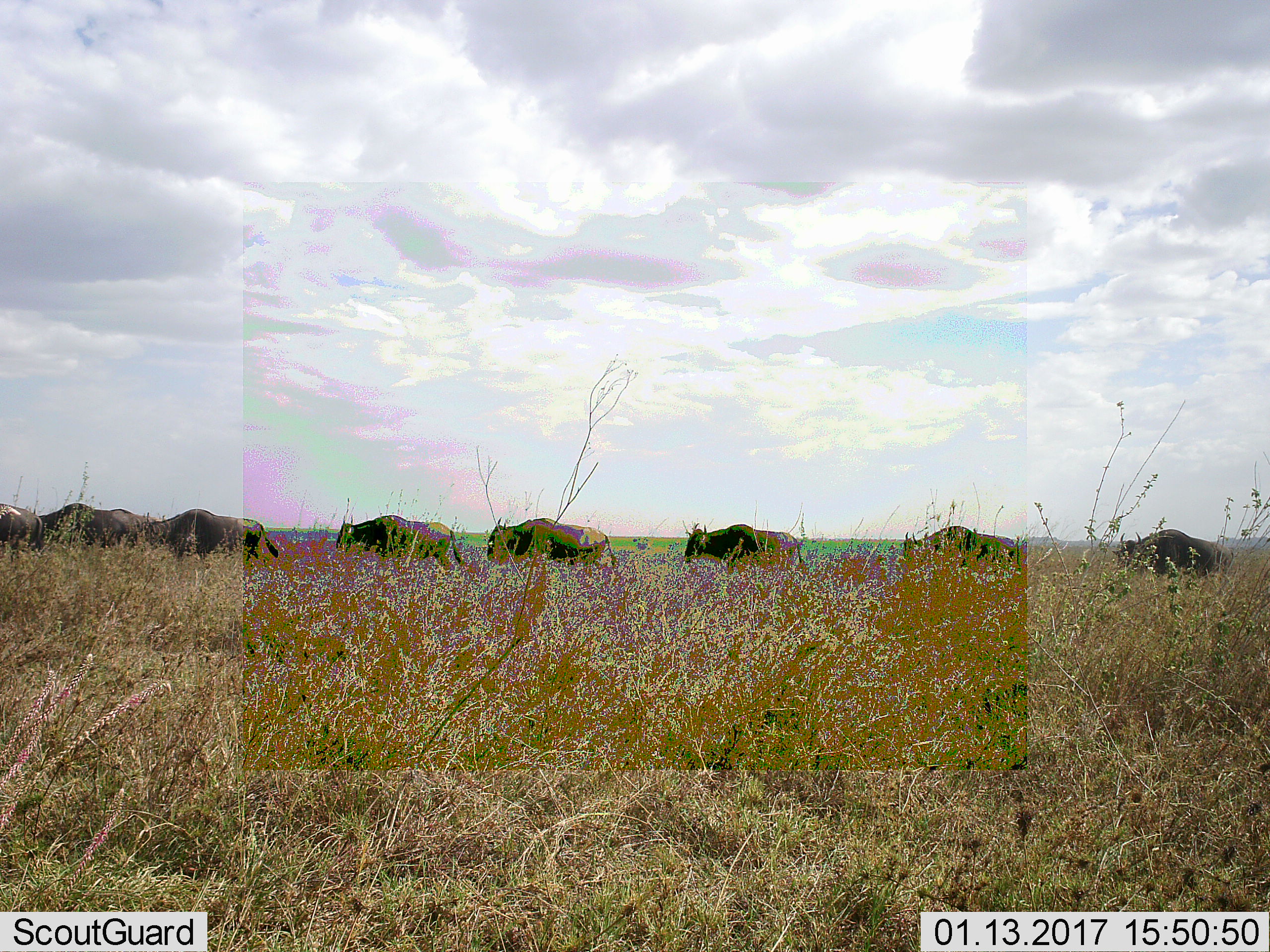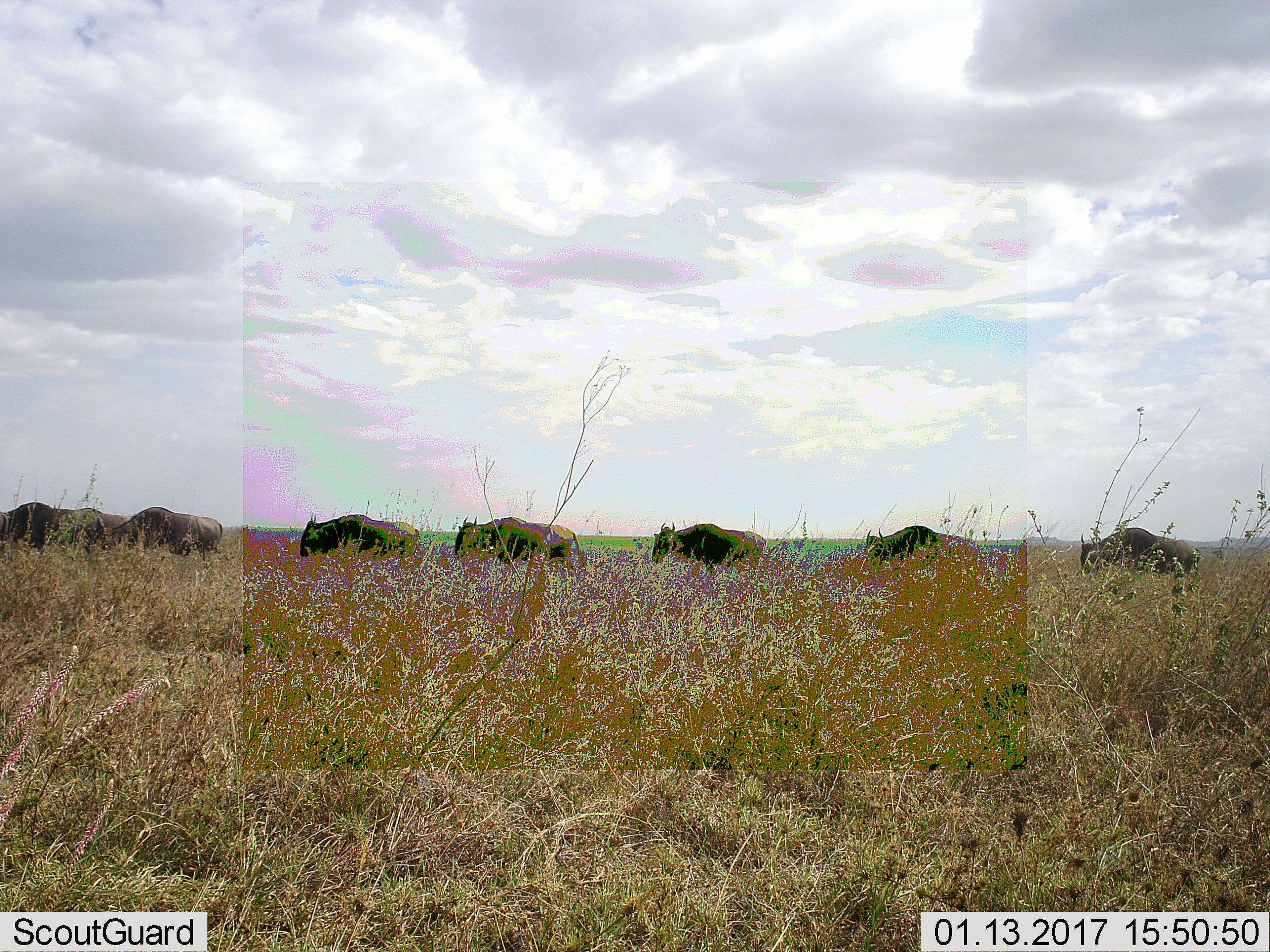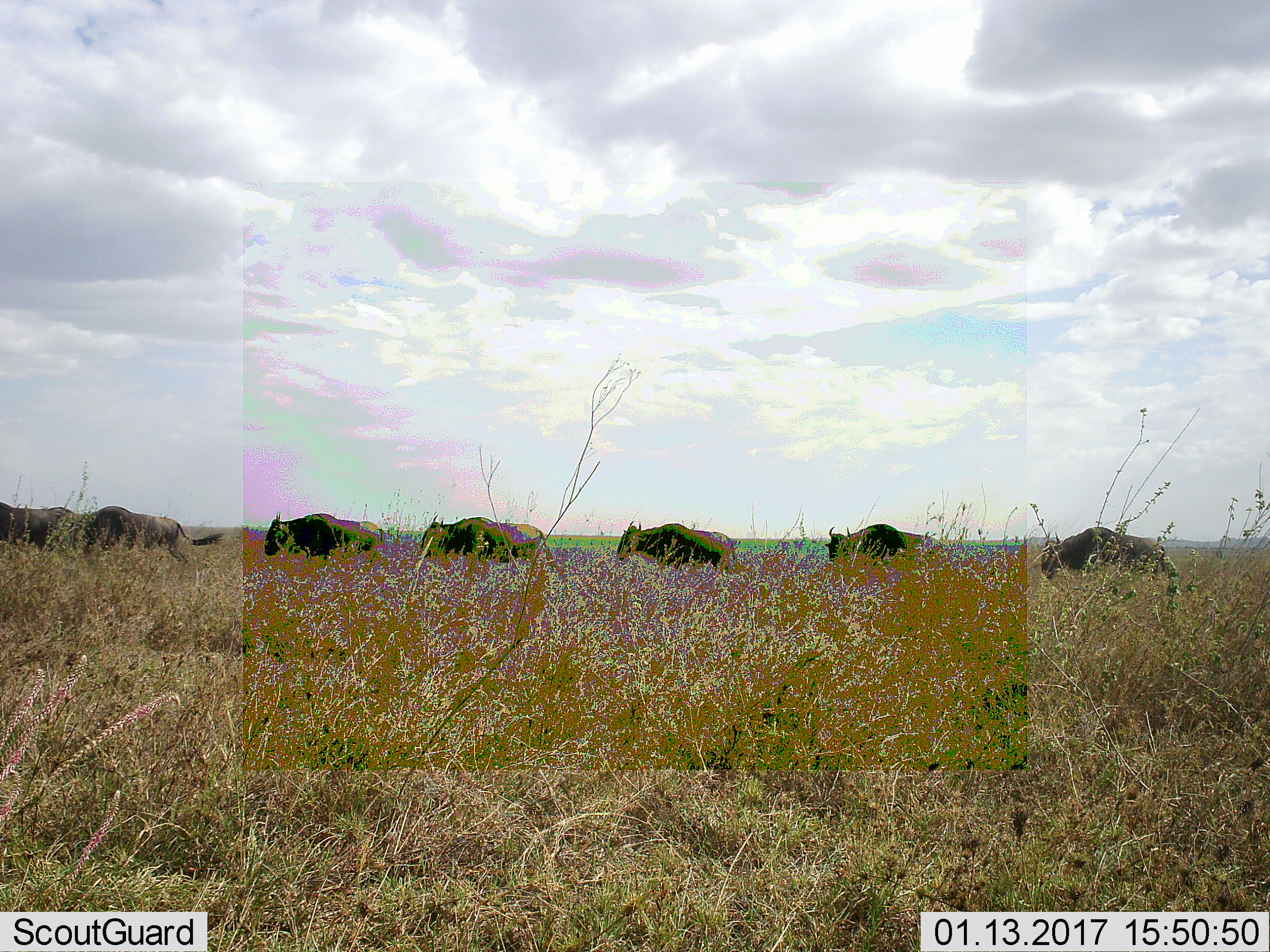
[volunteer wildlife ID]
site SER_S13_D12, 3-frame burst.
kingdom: Animalia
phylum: Chordata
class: Mammalia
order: Artiodactyla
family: Bovidae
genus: Connochaetes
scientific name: Connochaetes taurinus taurinus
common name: blue wildebeest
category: wildebeestblue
Wildebeestblue (blue wildebeest) (Connochaetes taurinus taurinus), count 9. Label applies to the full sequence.